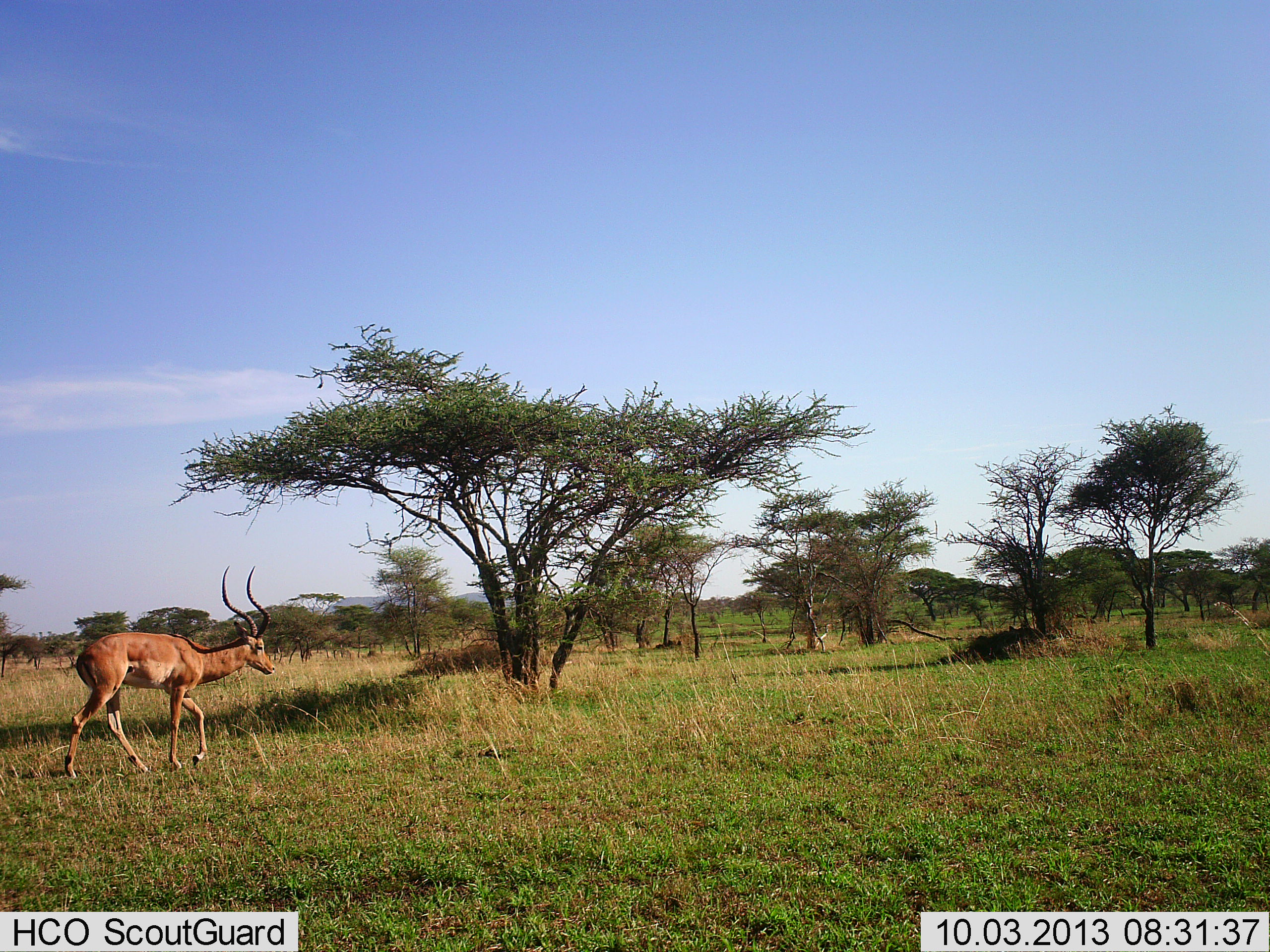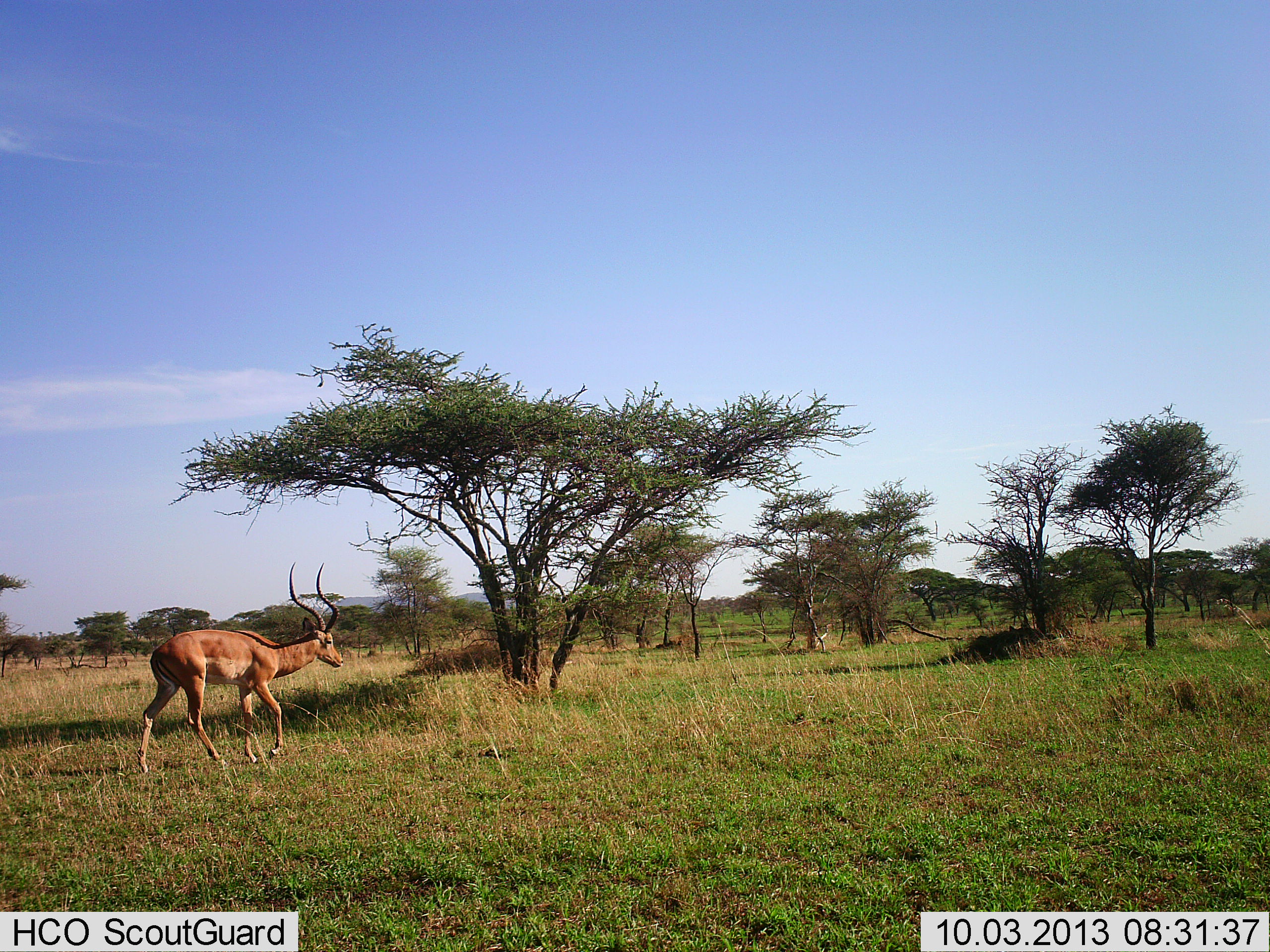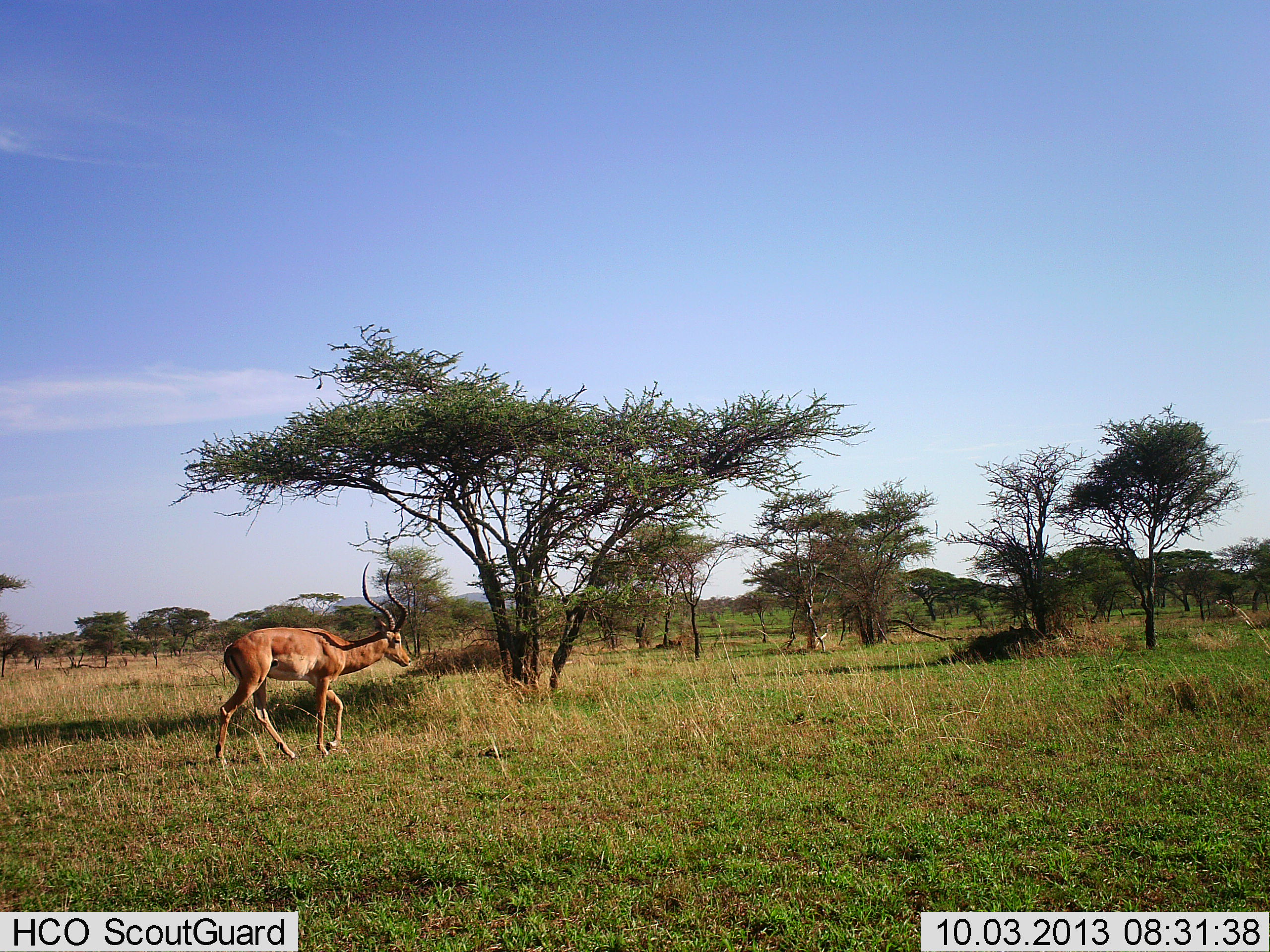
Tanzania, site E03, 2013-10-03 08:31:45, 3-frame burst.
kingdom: Animalia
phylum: Chordata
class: Mammalia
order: Artiodactyla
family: Bovidae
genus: Aepyceros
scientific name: Aepyceros melampus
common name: impala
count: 1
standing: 4%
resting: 0%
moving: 100%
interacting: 0%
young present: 0%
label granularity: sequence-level